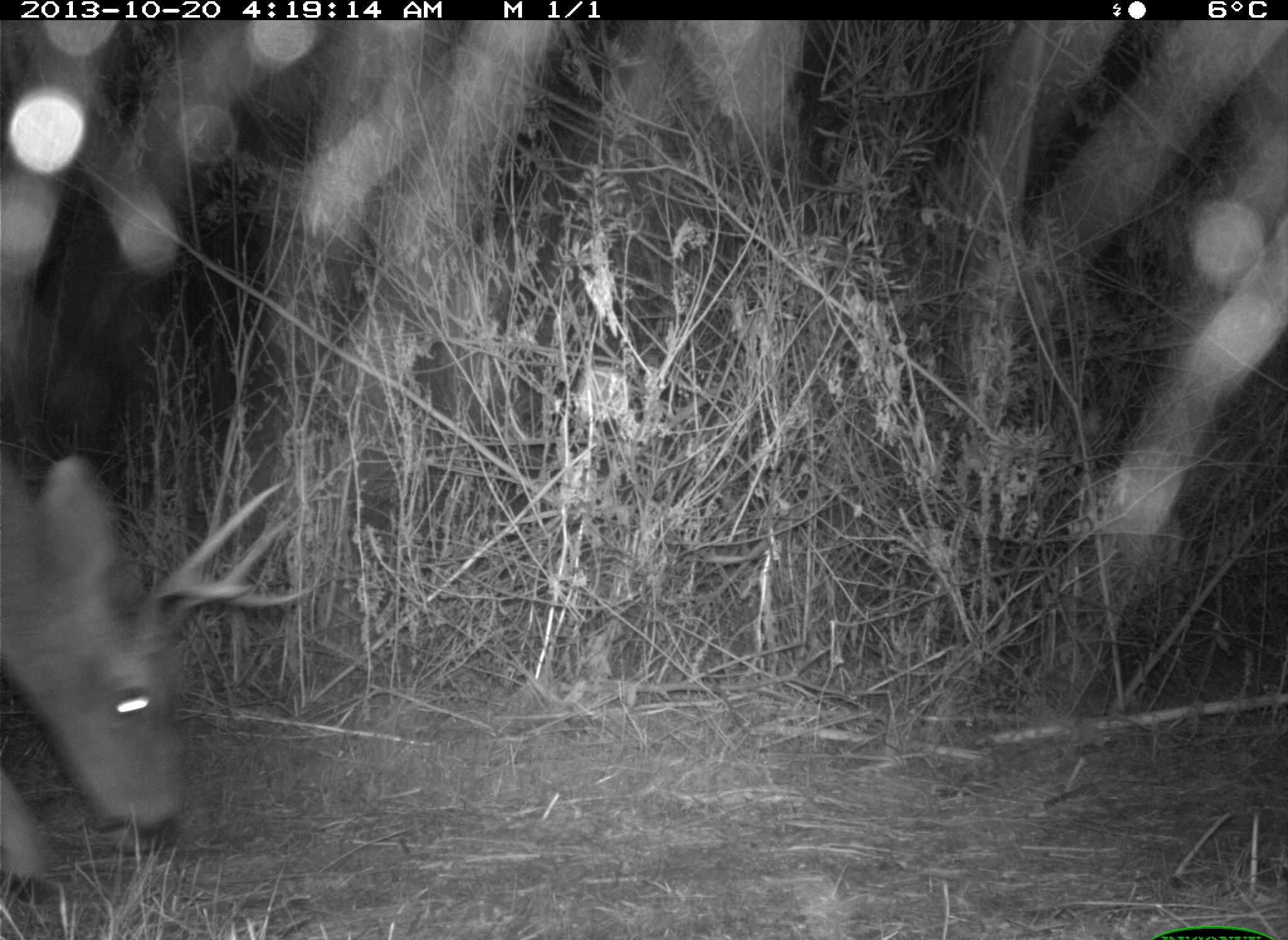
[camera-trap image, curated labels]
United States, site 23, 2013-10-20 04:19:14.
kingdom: Animalia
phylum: Chordata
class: Mammalia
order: Artiodactyla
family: Cervidae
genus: Odocoileus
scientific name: Odocoileus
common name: deer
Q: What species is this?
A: Deer (Odocoileus).